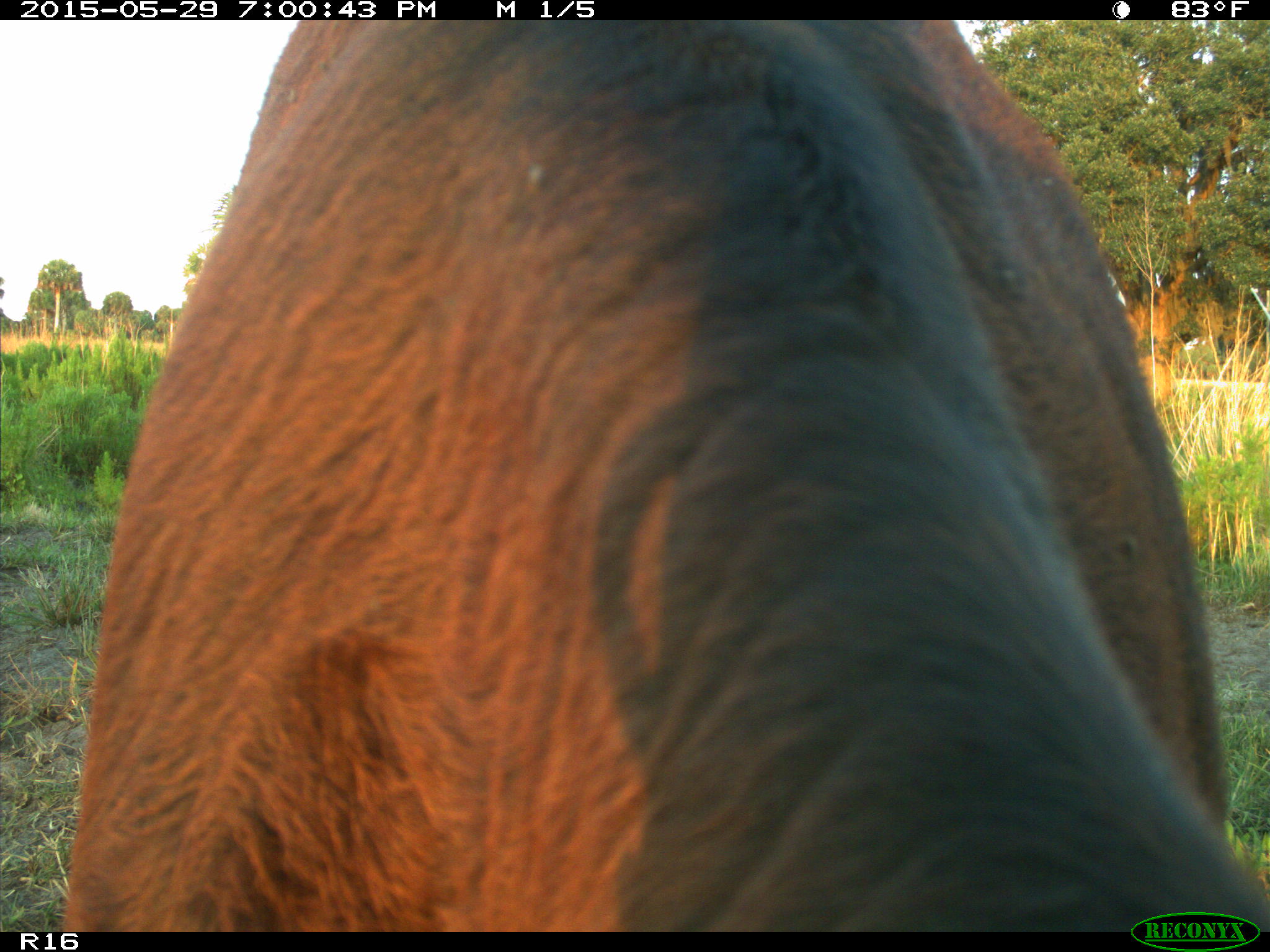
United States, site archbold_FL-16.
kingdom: Animalia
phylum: Chordata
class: Mammalia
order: Artiodactyla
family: Bovidae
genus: Bos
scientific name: Bos taurus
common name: domestic cow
Bos taurus (domestic cow).